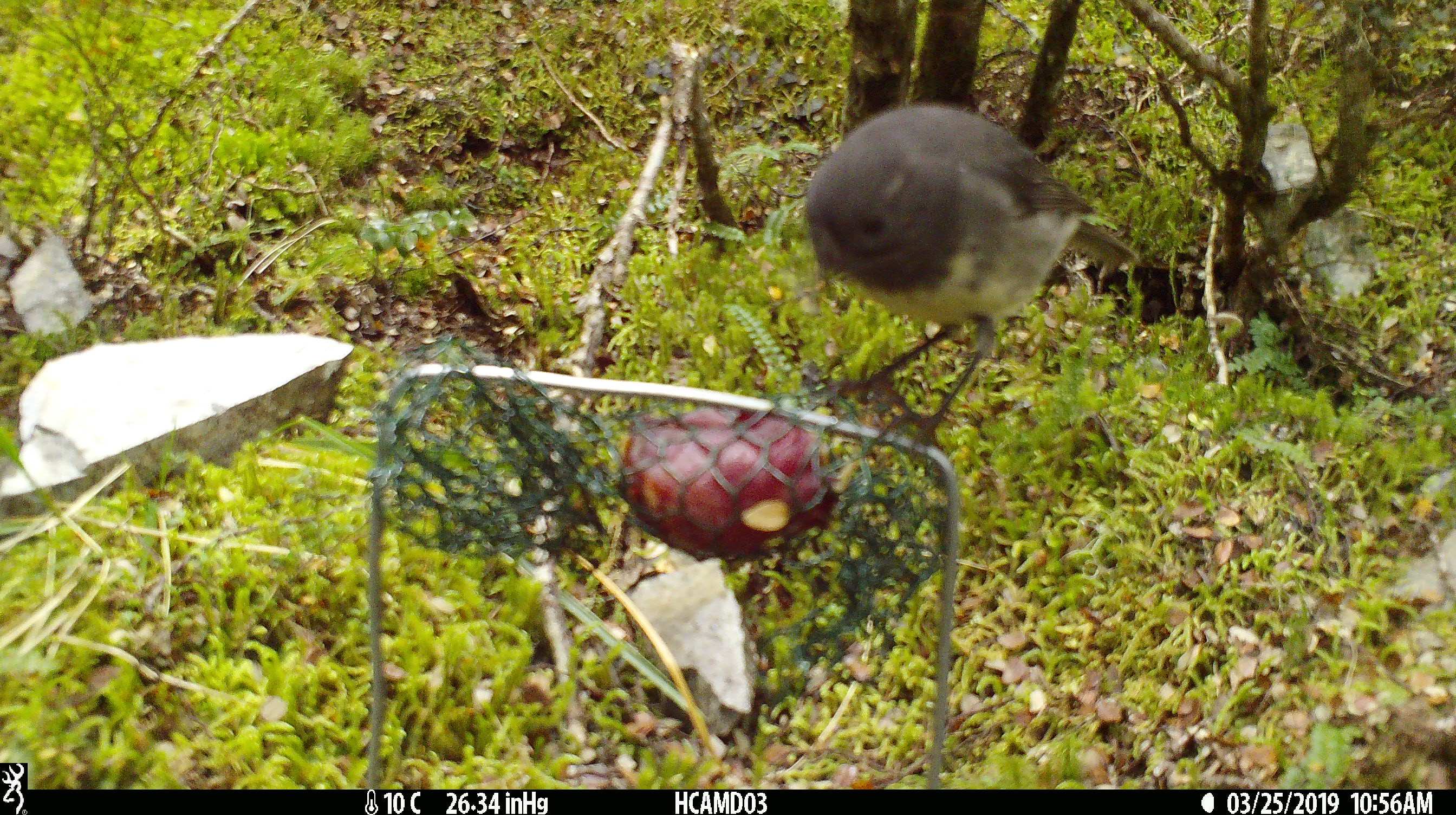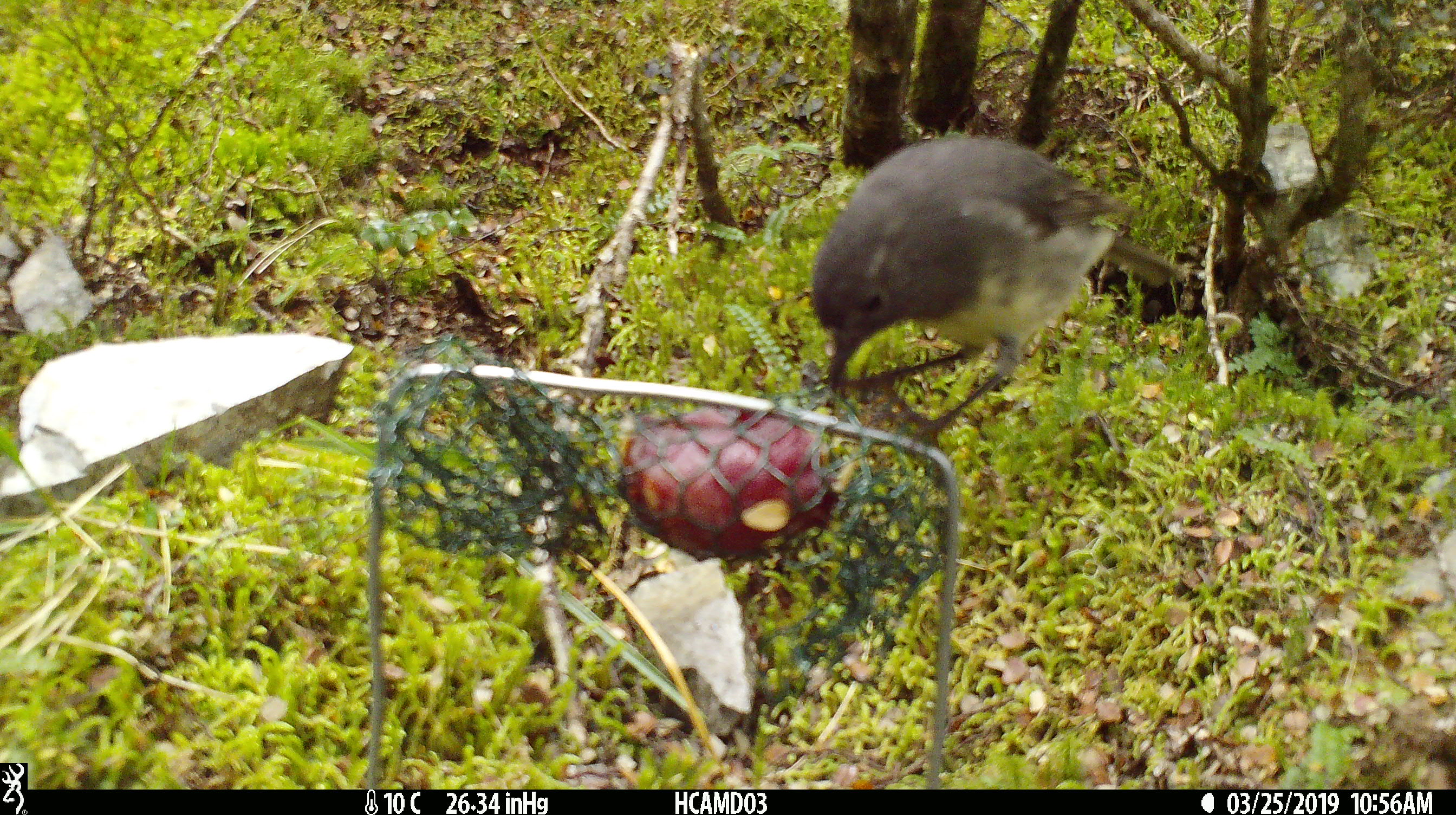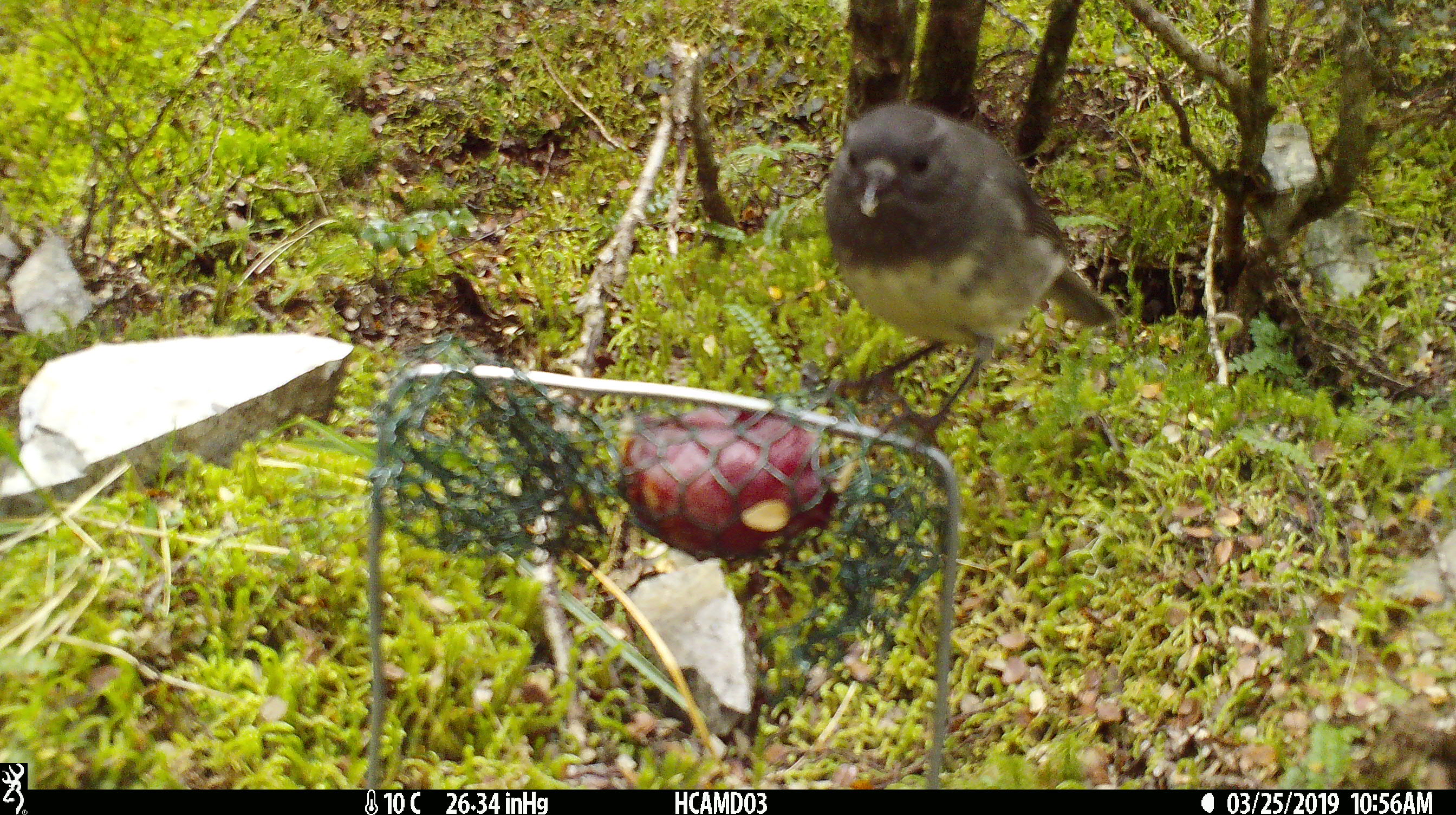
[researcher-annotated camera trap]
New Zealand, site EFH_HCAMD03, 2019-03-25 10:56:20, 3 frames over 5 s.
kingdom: Animalia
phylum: Chordata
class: Aves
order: Passeriformes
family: Petroicidae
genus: Petroica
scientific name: Petroica australis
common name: new zealand robin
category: robin